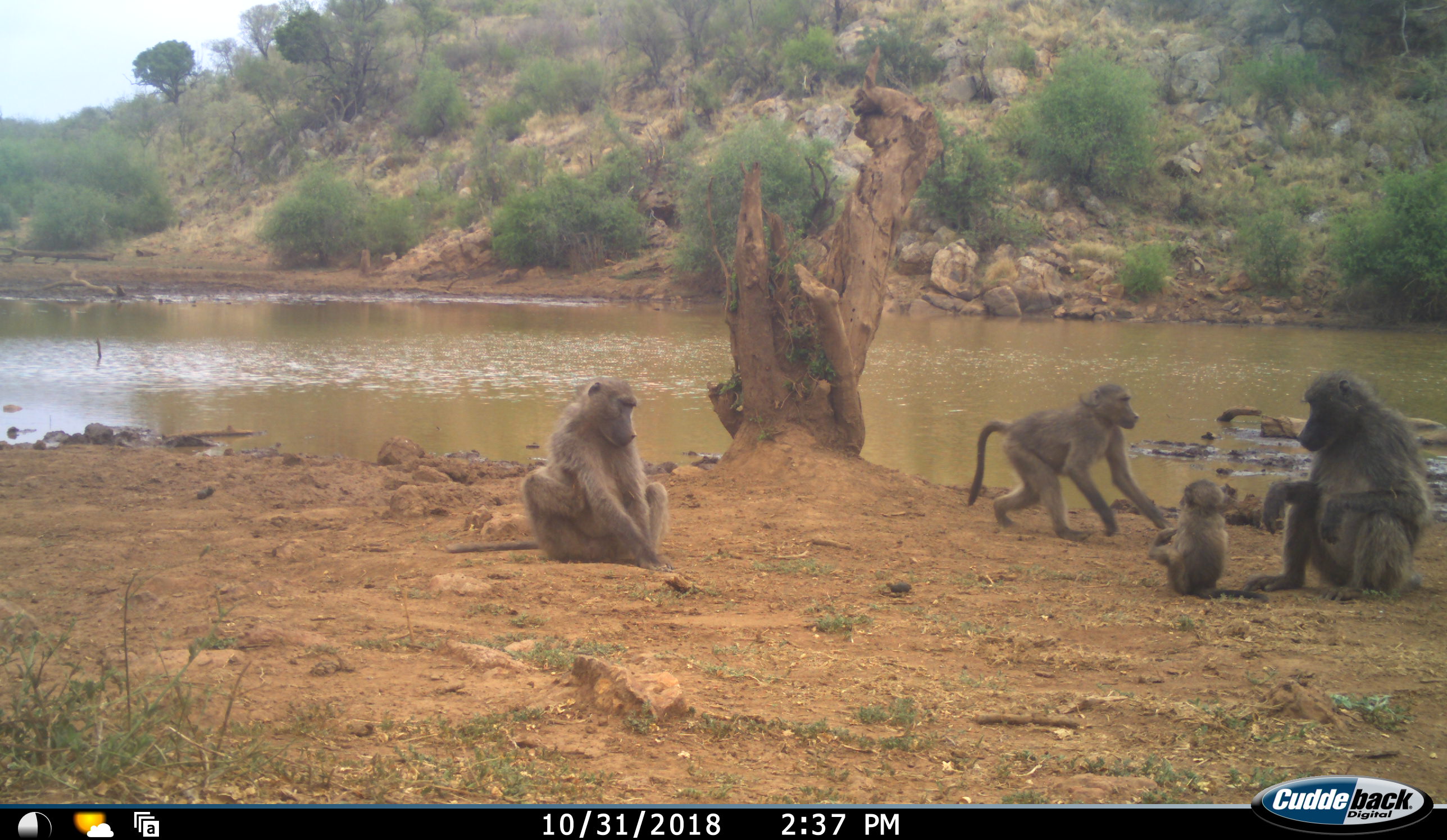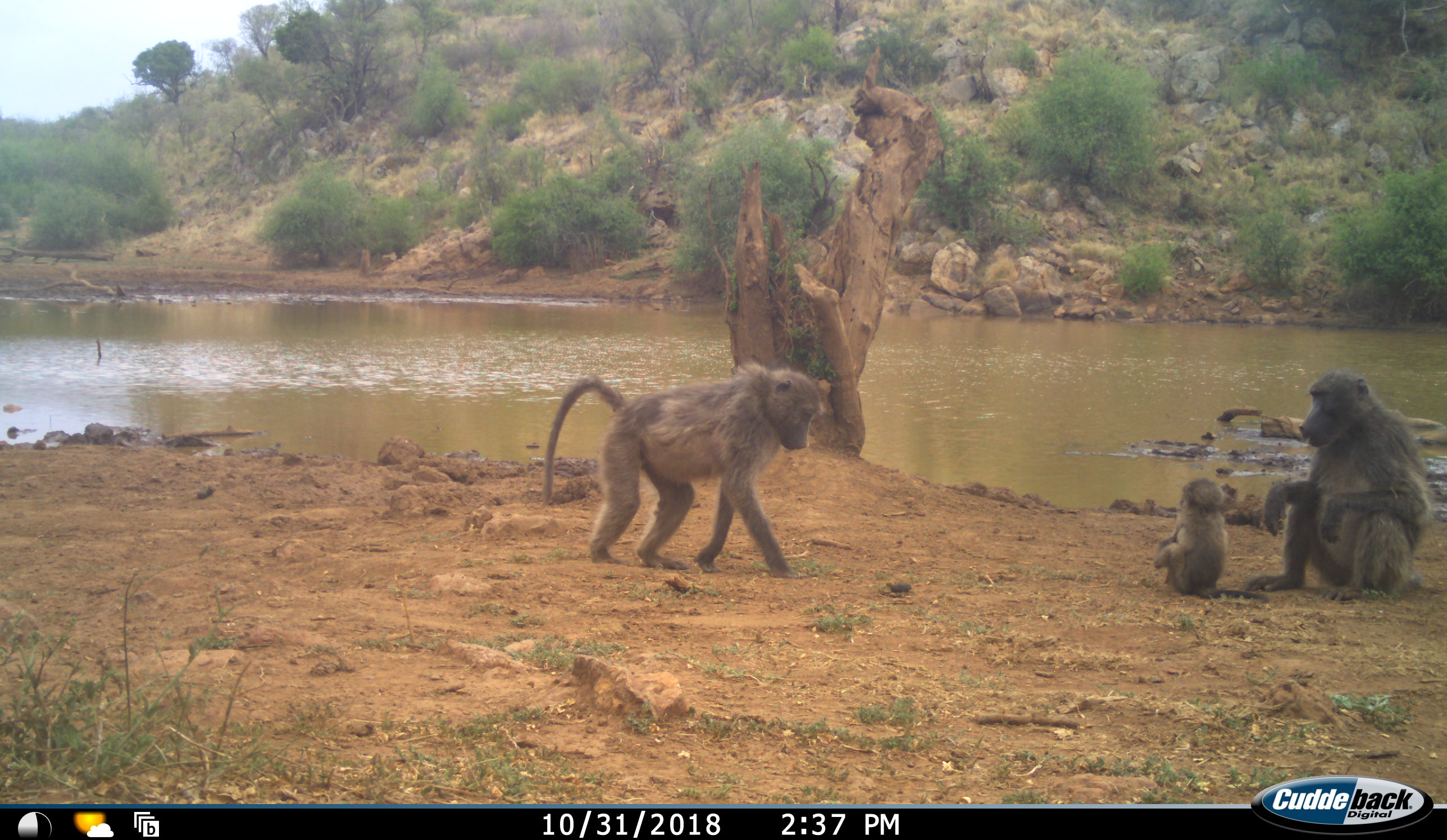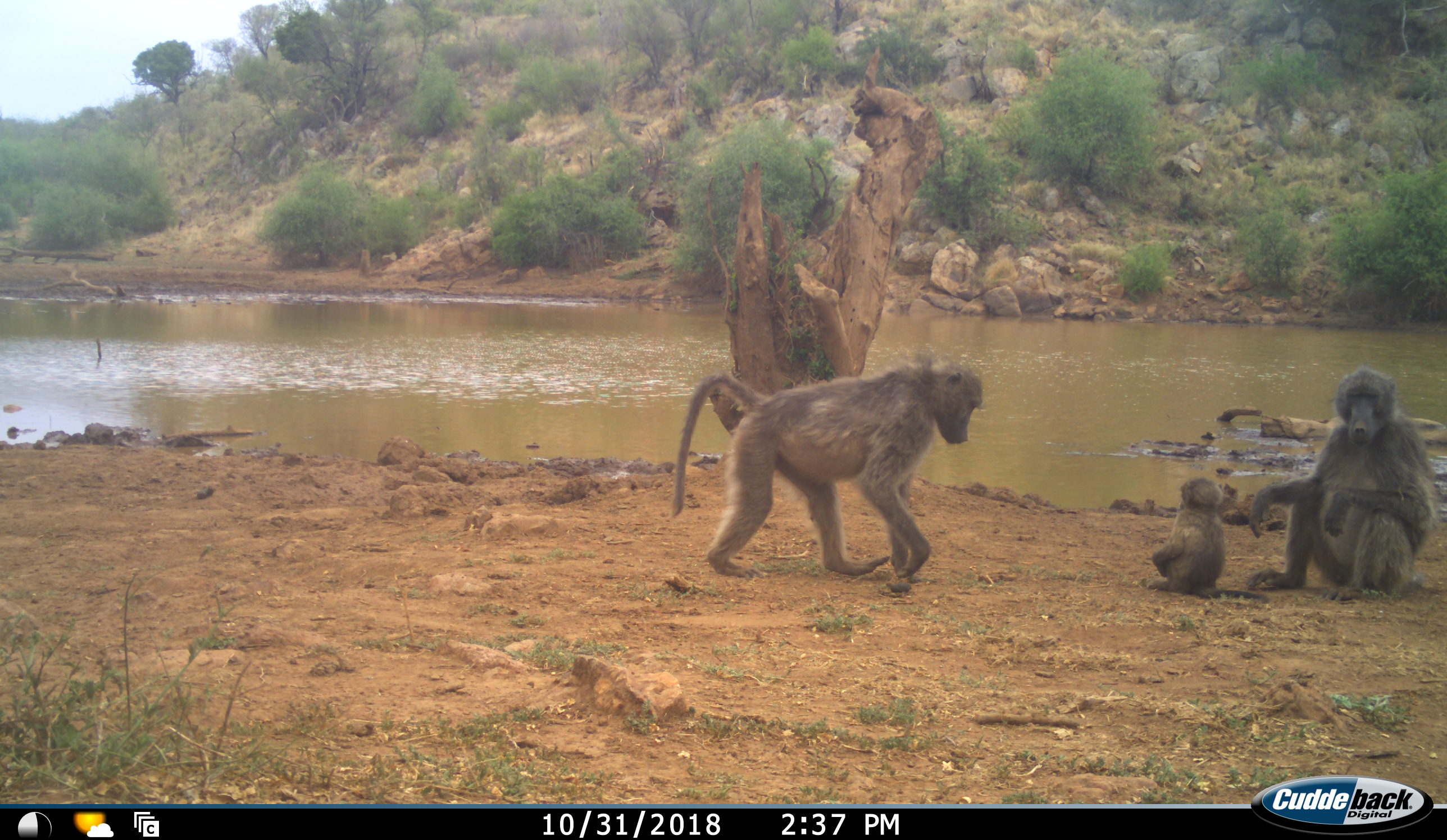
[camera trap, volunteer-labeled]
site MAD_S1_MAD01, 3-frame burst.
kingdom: Animalia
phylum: Chordata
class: Mammalia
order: Primates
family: Cercopithecidae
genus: Papio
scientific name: Papio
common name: baboon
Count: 4.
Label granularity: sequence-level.